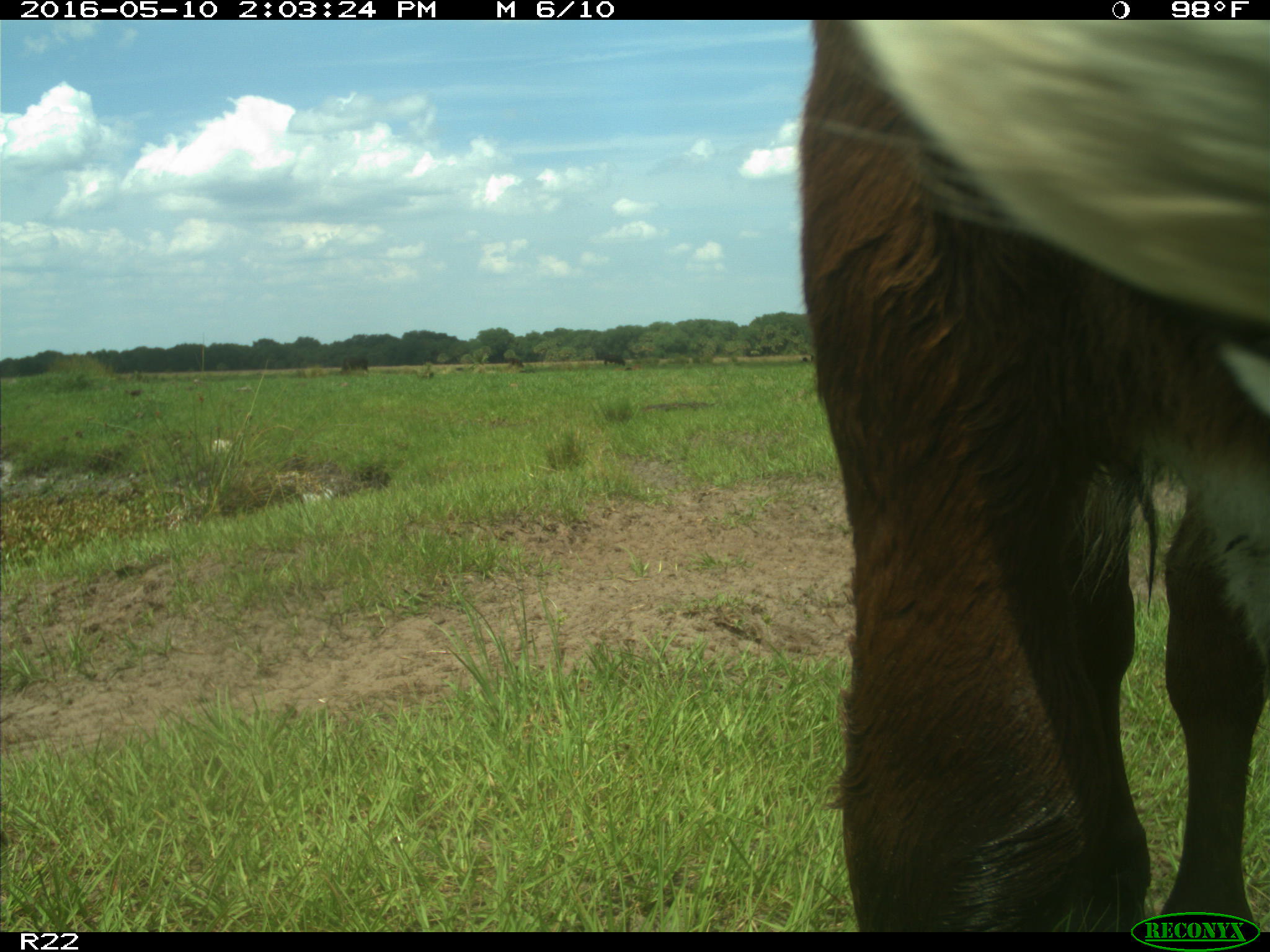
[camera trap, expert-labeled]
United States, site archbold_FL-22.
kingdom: Animalia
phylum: Chordata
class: Mammalia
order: Artiodactyla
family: Bovidae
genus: Bos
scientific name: Bos taurus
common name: domestic cow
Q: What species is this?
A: Bos taurus (domestic cow).